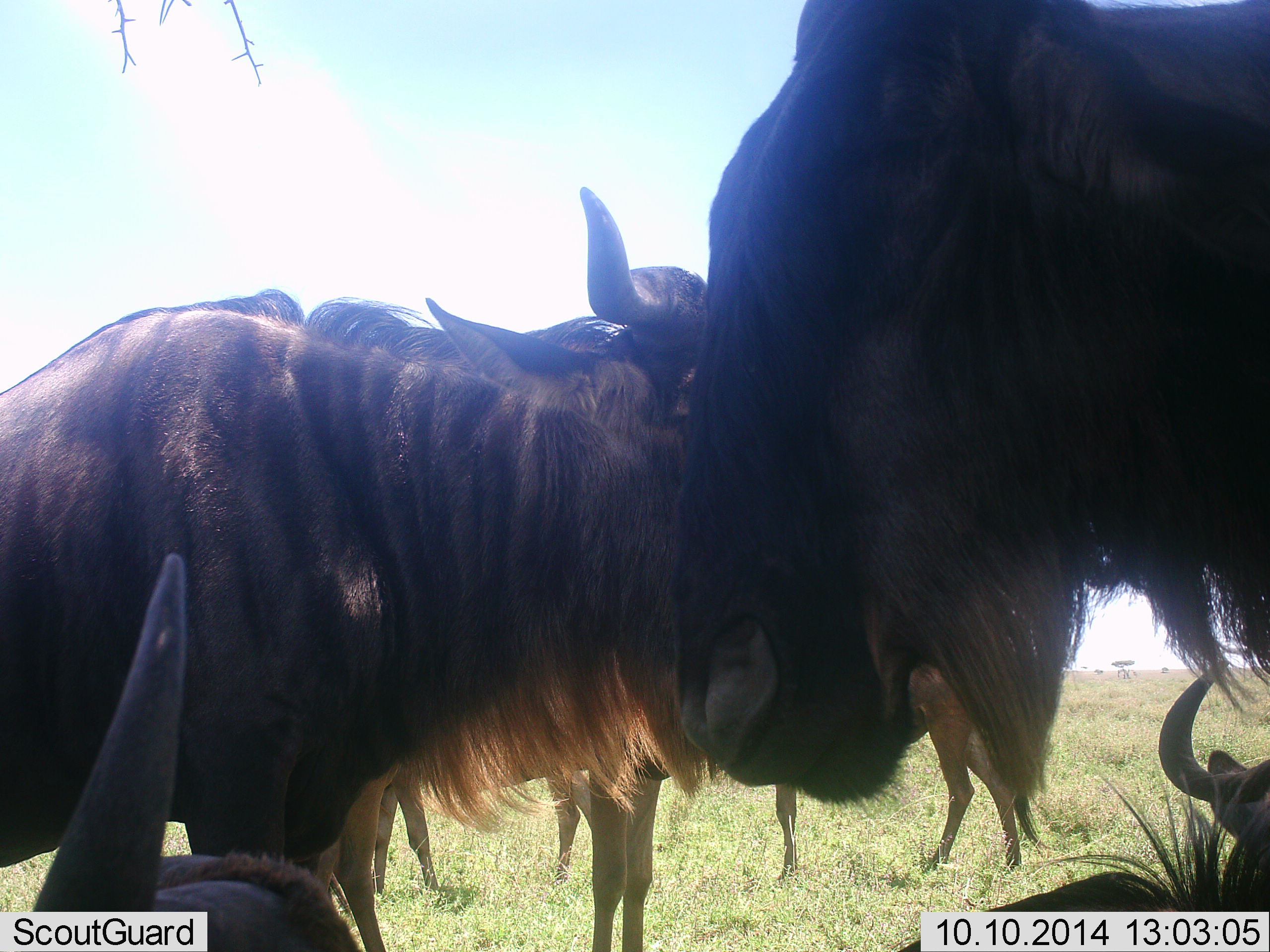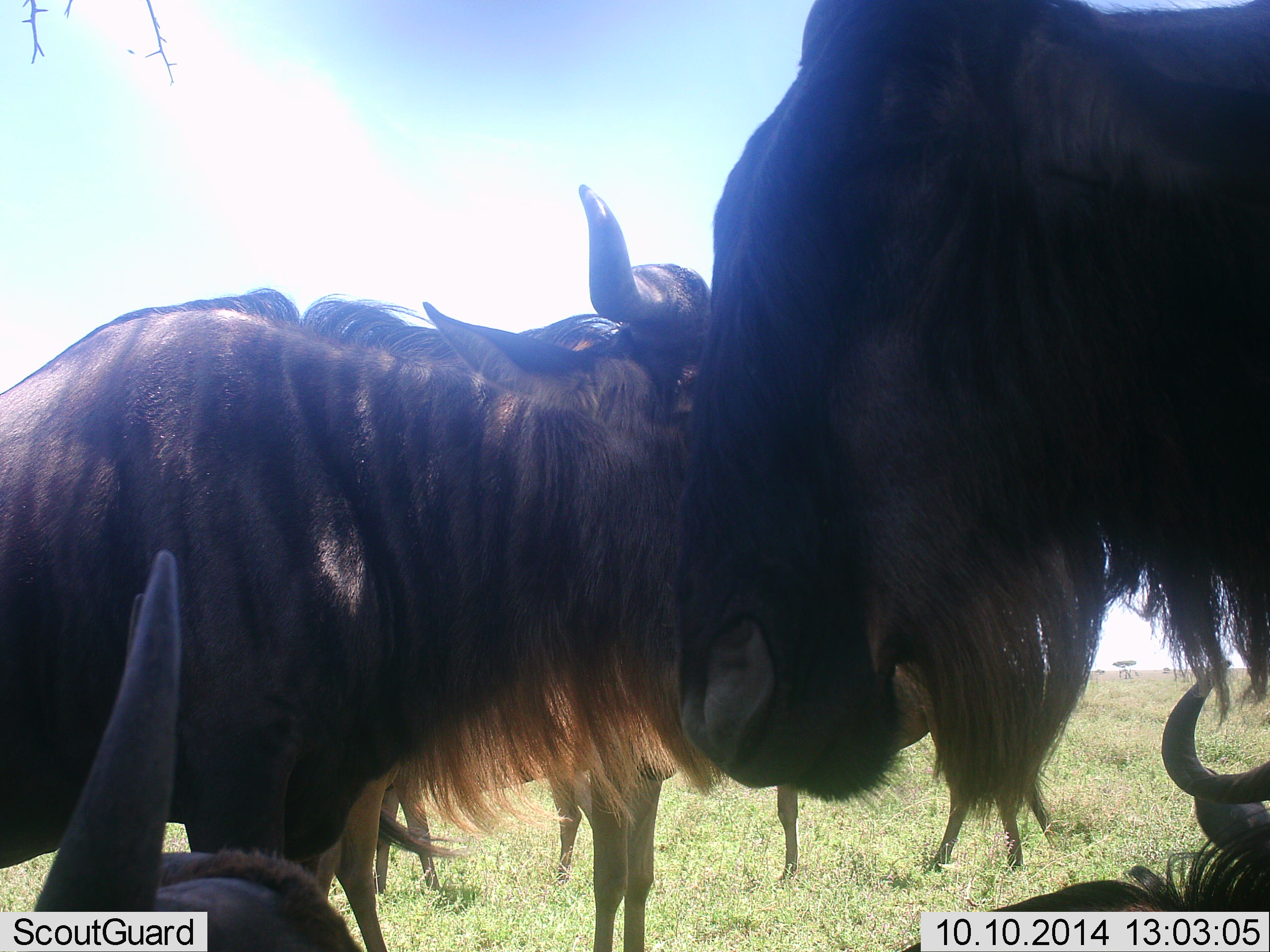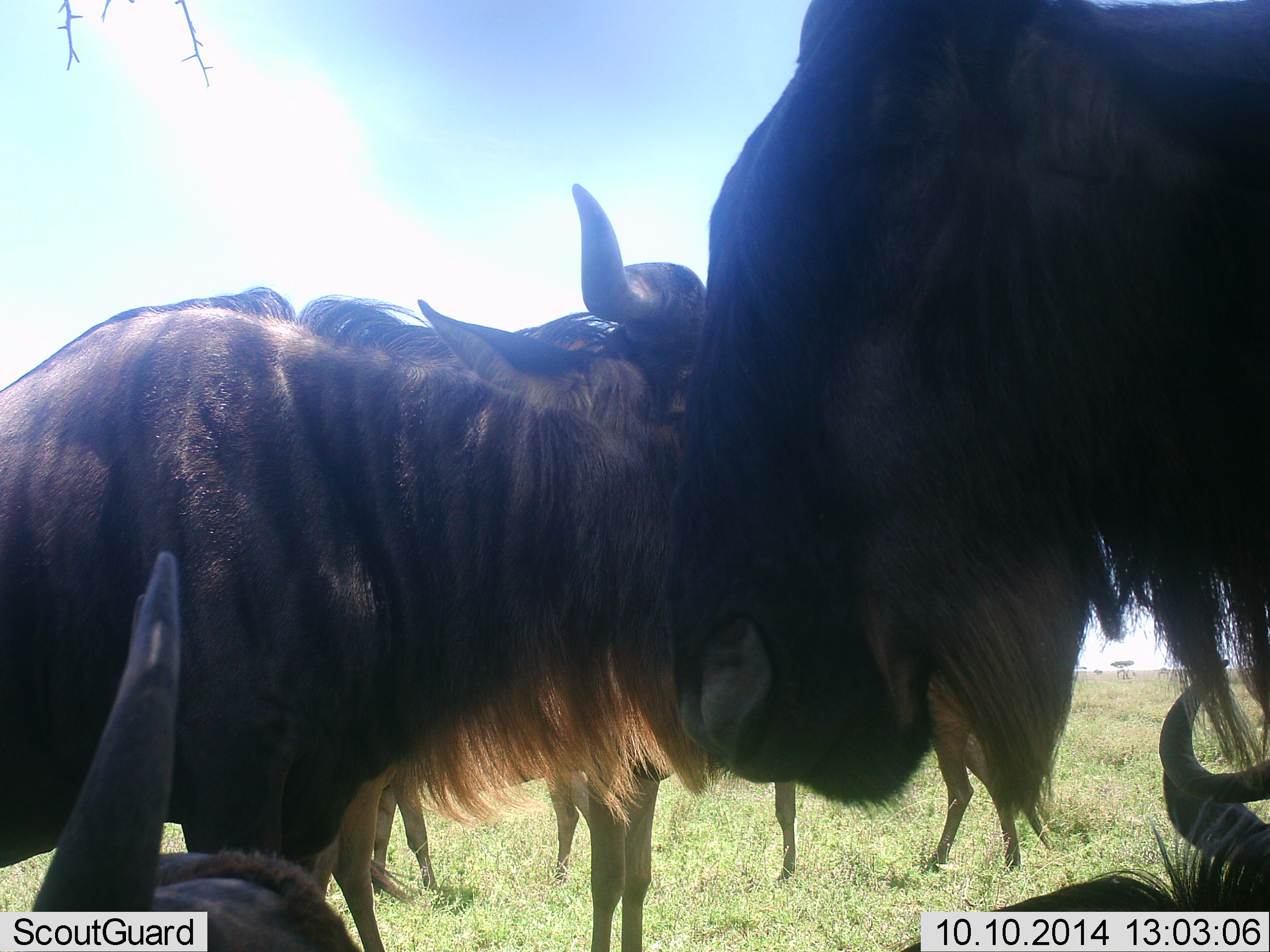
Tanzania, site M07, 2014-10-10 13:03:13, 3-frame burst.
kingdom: Animalia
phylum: Chordata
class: Mammalia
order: Artiodactyla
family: Bovidae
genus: Connochaetes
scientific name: Connochaetes taurinus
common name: blue wildebeest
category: wildebeest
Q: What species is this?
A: Wildebeest (blue wildebeest) (Connochaetes taurinus).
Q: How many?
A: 6.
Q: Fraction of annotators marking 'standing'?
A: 70%.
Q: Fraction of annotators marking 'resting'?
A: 60%.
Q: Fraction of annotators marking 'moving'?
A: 10%.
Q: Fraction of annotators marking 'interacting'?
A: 30%.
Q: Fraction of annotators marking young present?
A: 0%.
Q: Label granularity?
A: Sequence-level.